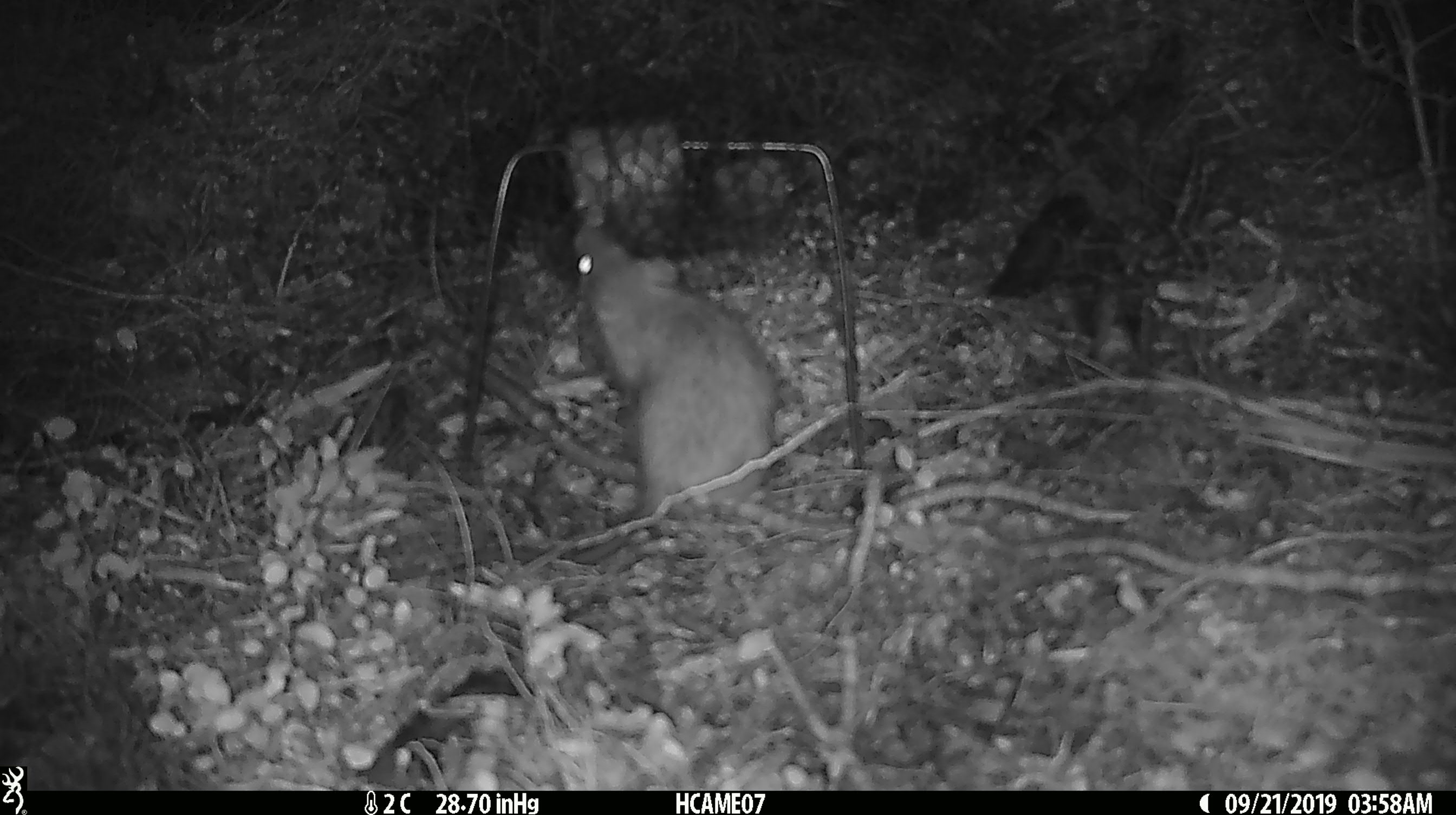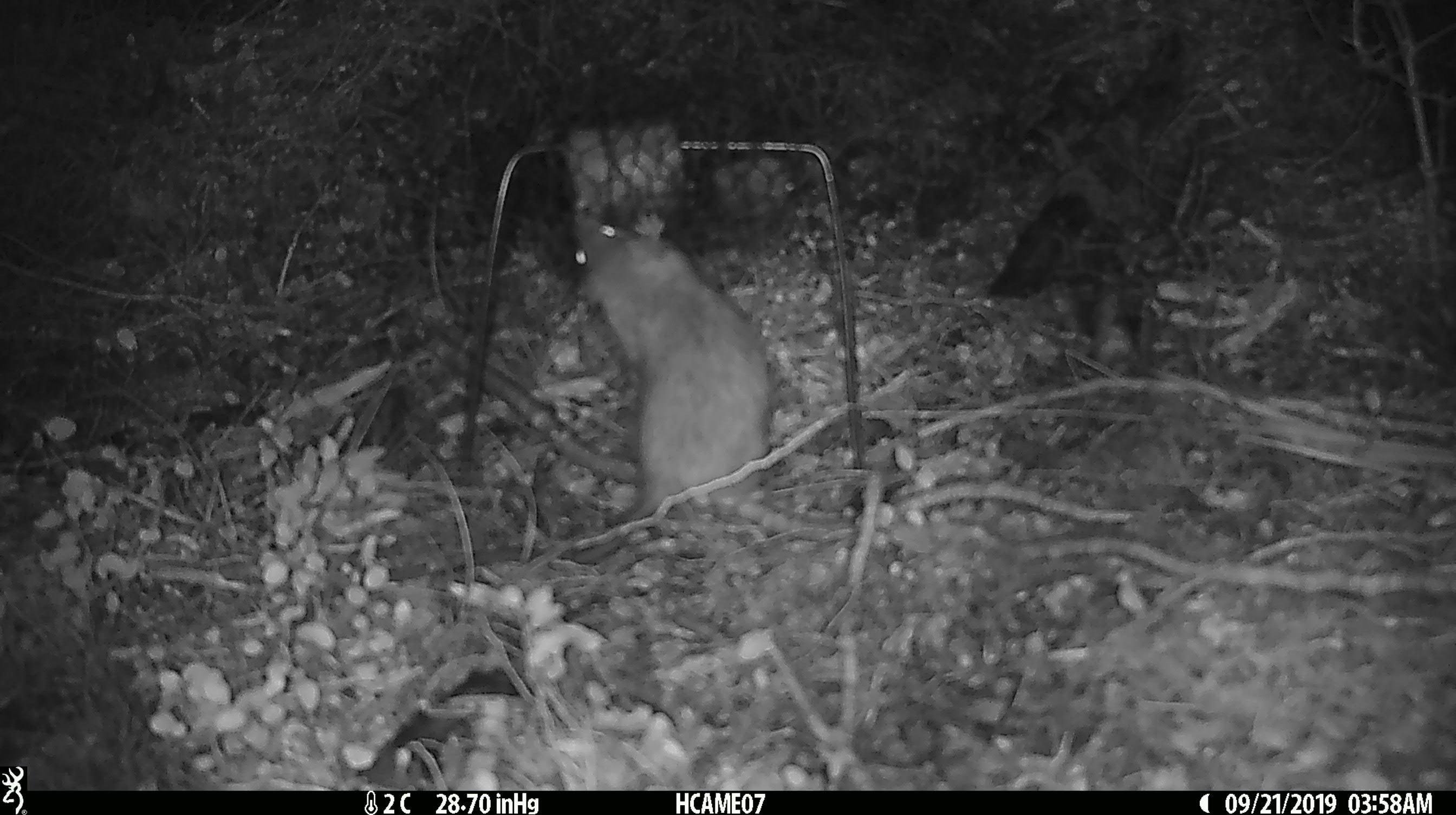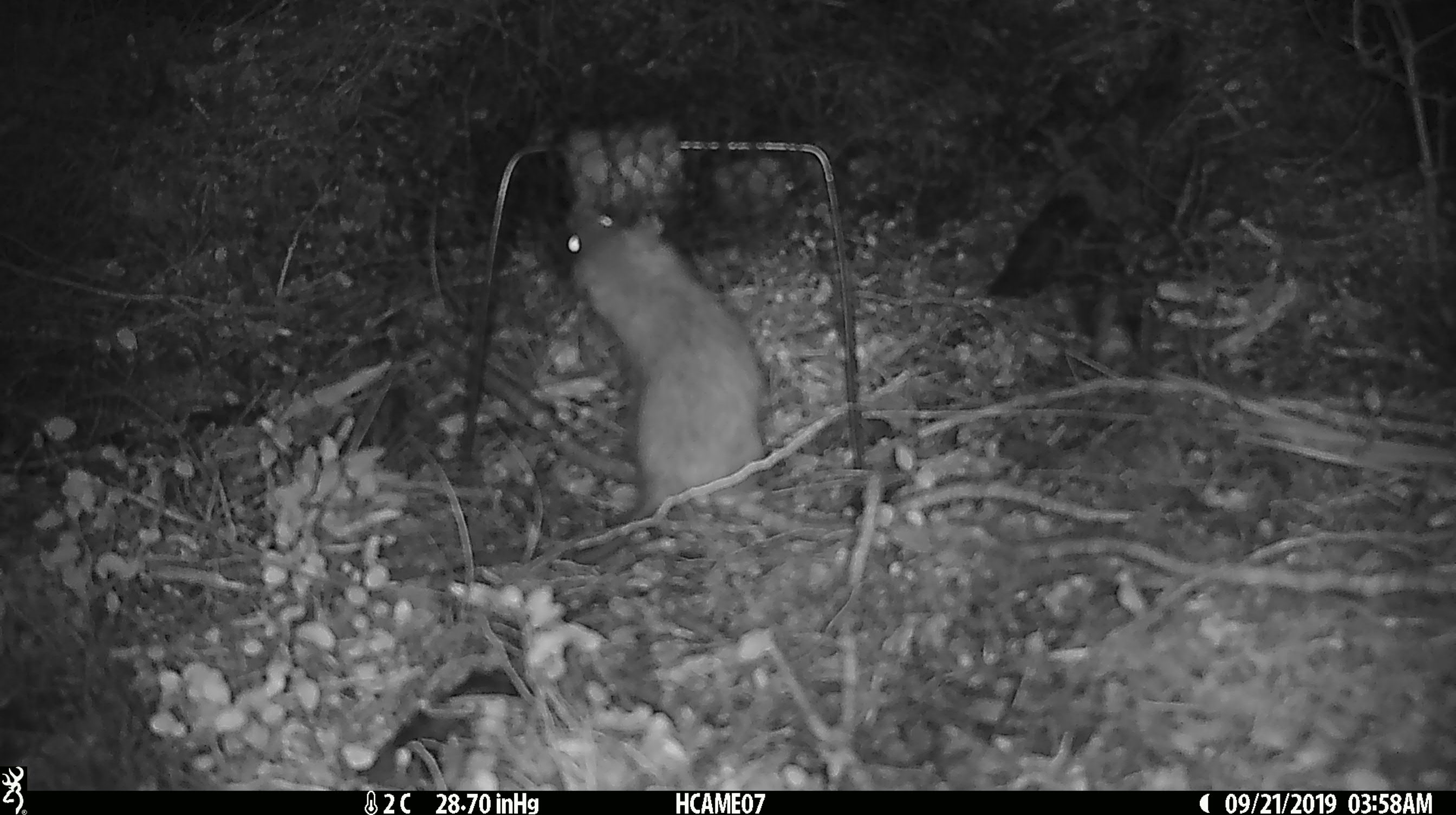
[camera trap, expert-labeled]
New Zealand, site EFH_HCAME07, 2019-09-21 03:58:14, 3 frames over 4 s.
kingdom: Animalia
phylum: Chordata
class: Mammalia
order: Rodentia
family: Muridae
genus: Rattus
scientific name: Rattus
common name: rat